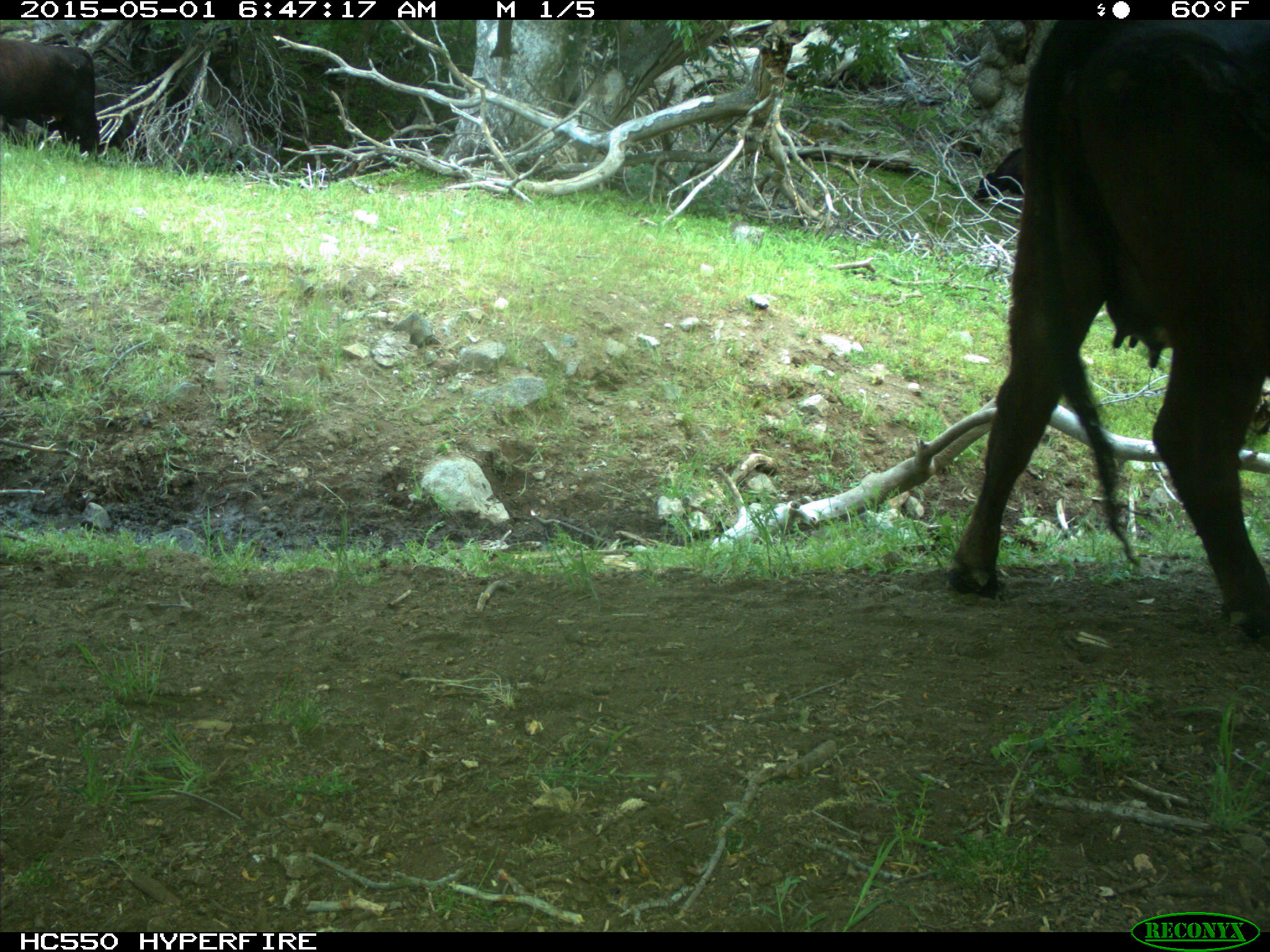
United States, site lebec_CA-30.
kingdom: Animalia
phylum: Chordata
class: Mammalia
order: Artiodactyla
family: Bovidae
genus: Bos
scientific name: Bos taurus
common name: domestic cow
Bos taurus (domestic cow).